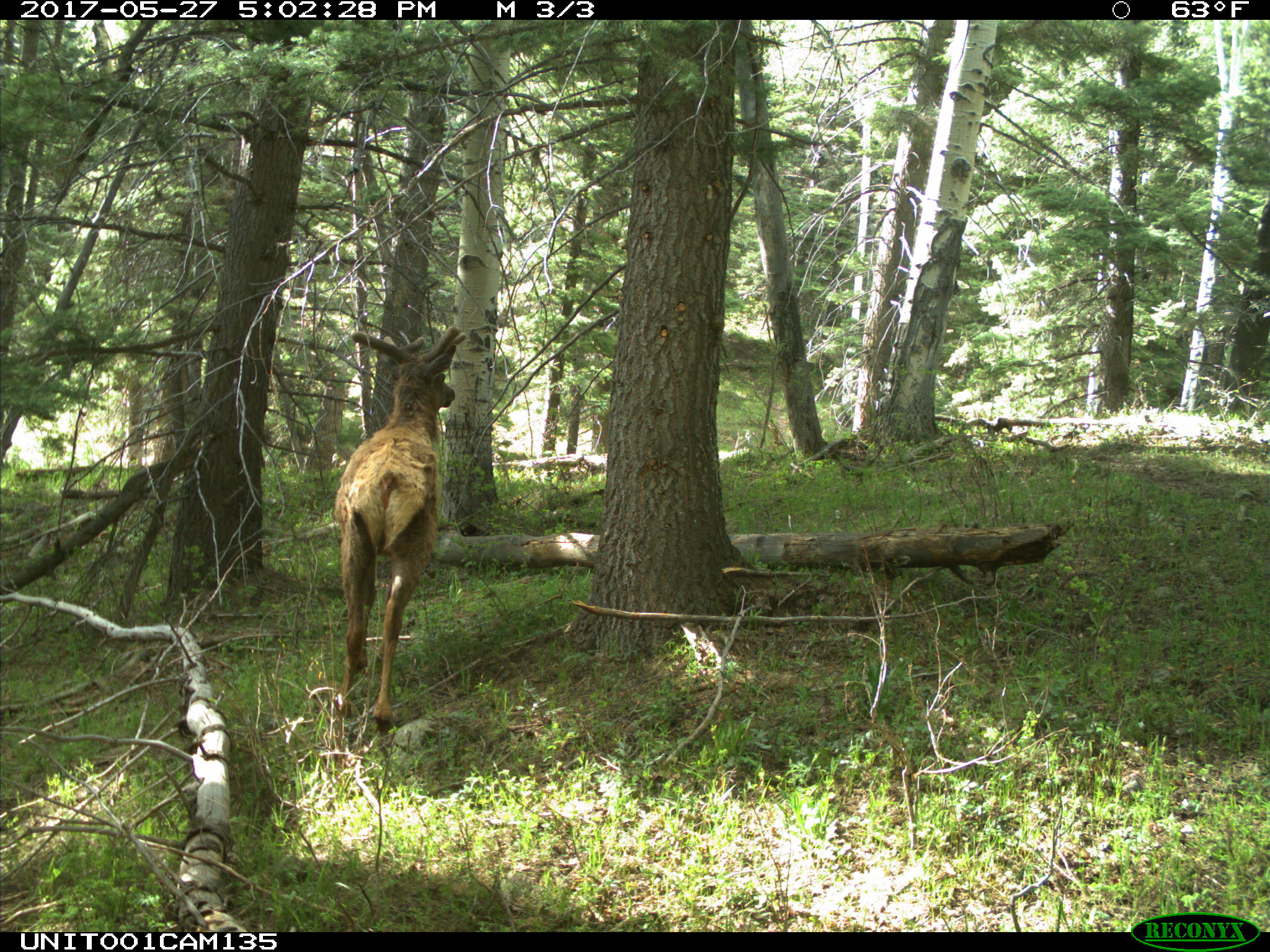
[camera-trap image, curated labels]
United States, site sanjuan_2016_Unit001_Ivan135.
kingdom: Animalia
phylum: Chordata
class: Mammalia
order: Artiodactyla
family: Cervidae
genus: Cervus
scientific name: Cervus elaphus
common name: red deer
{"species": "Cervus elaphus (red deer)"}